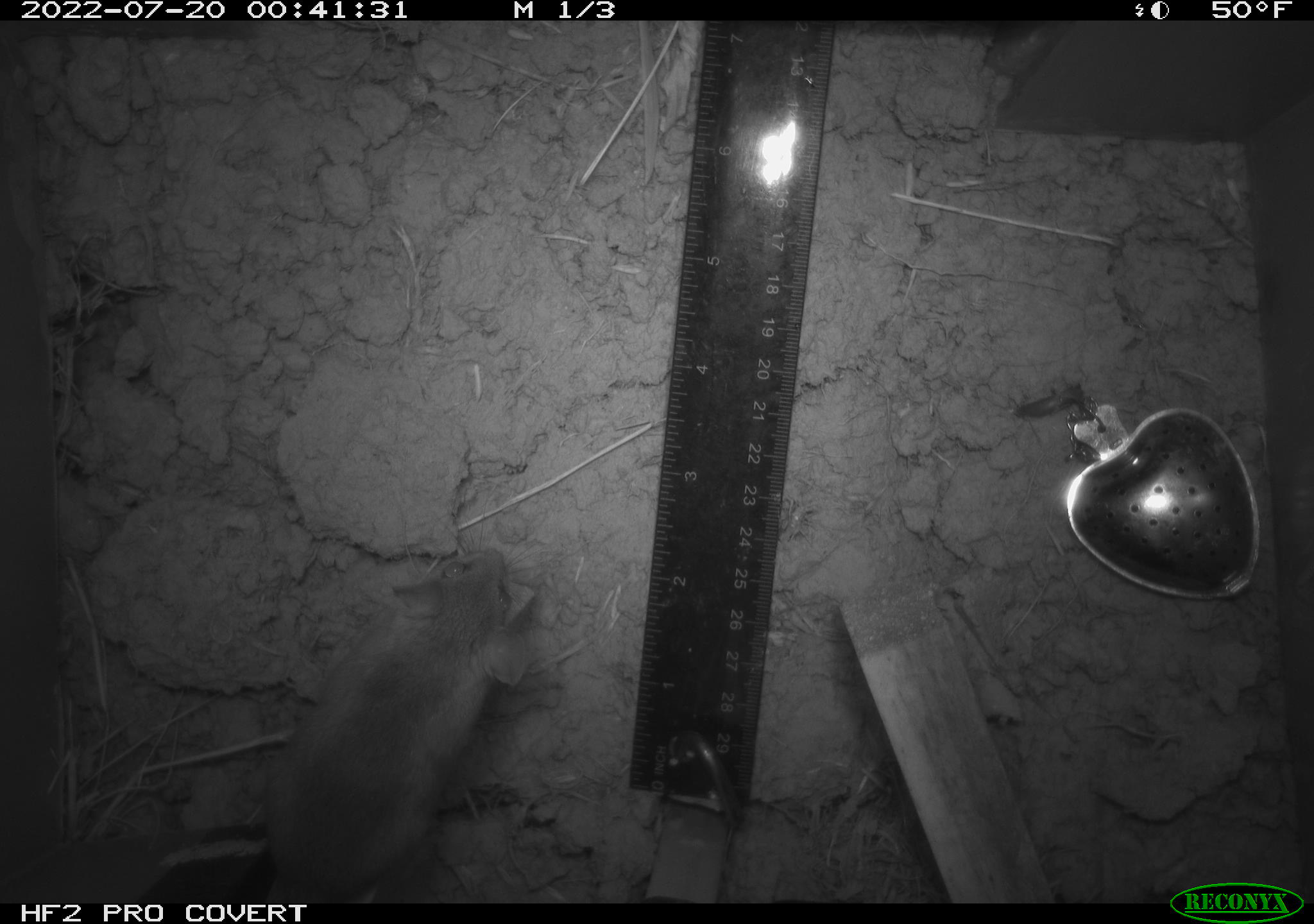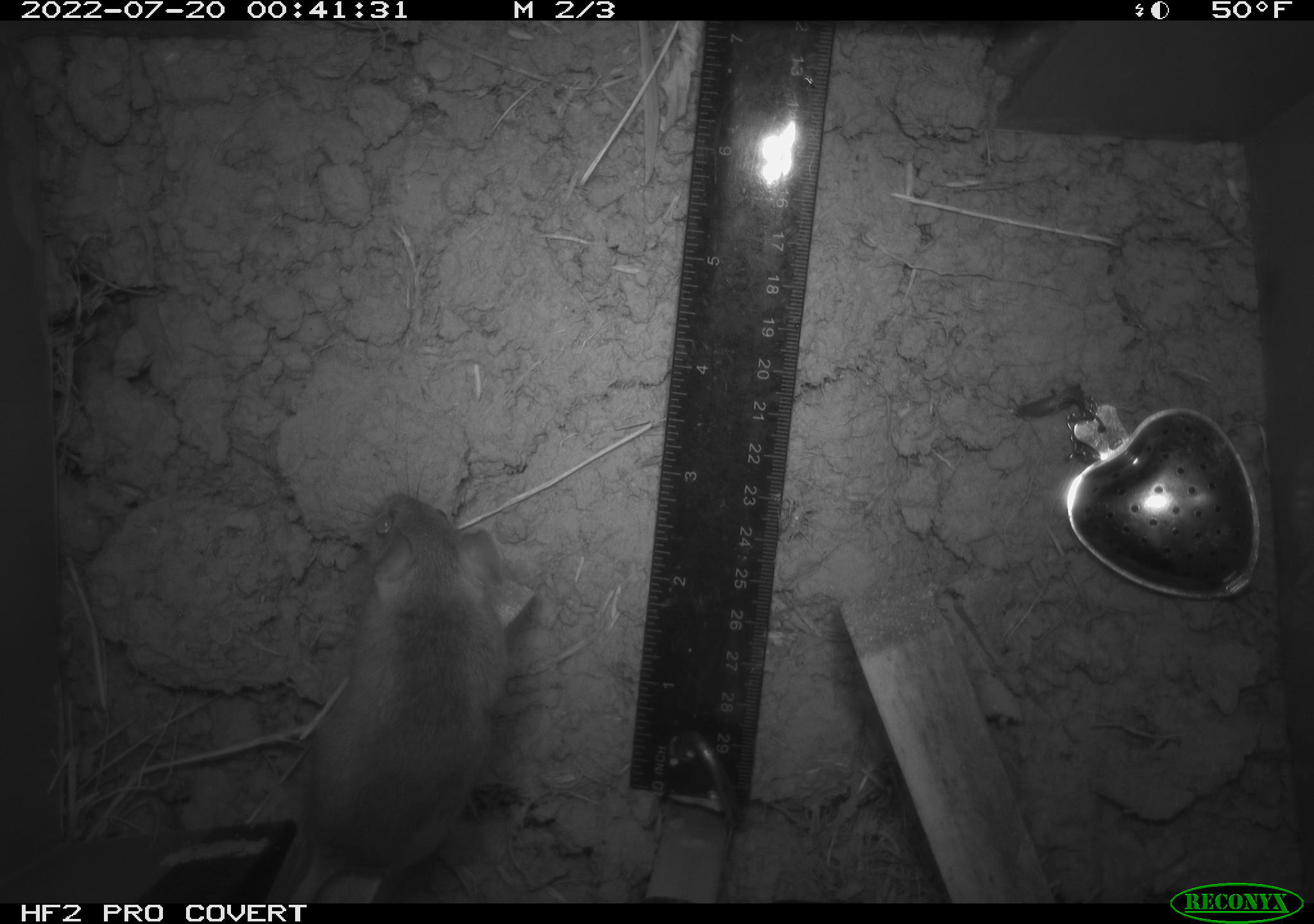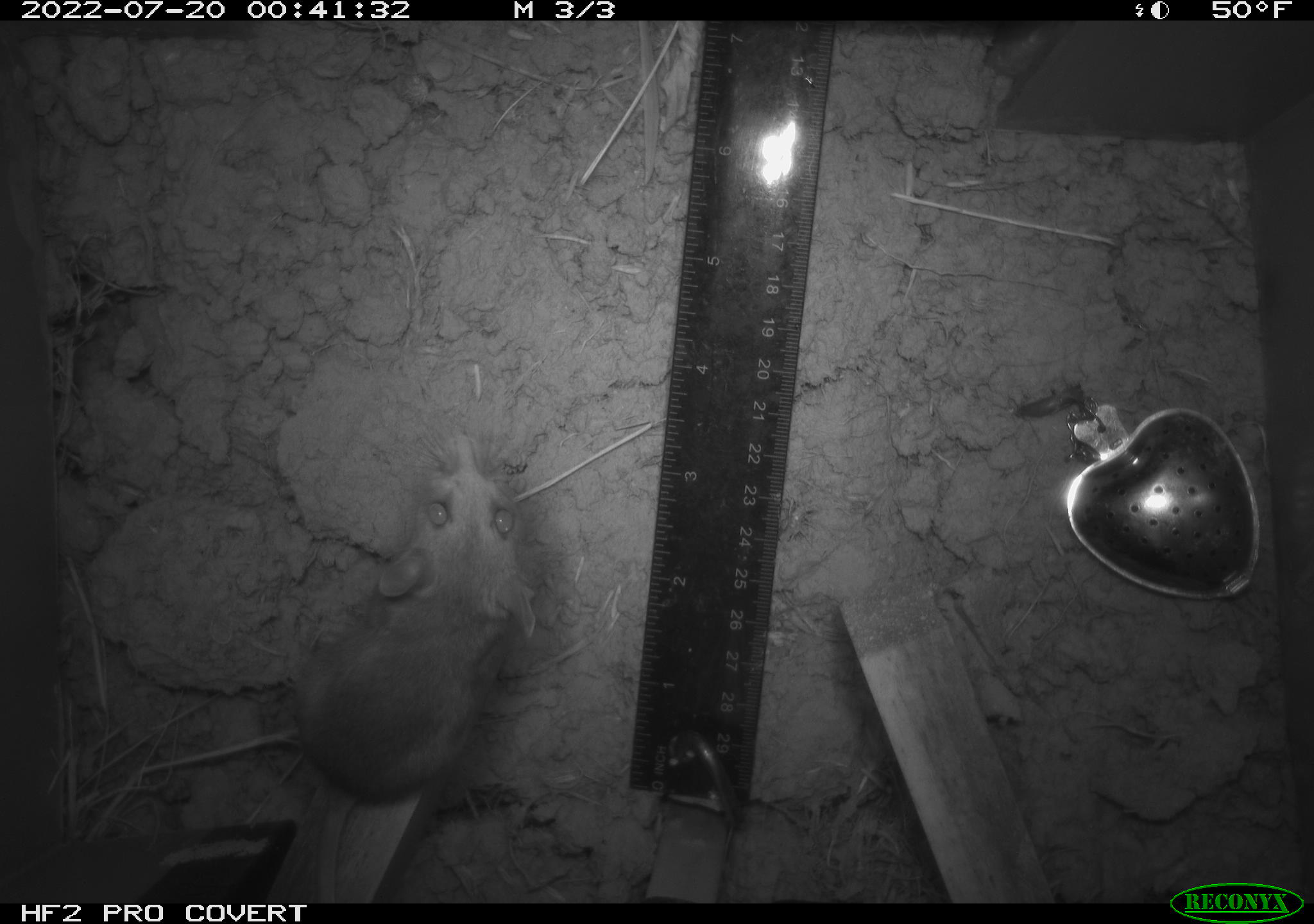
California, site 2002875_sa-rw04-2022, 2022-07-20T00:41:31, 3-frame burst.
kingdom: Animalia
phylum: Chordata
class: Mammalia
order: Rodentia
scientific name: Rodentia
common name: mouse species